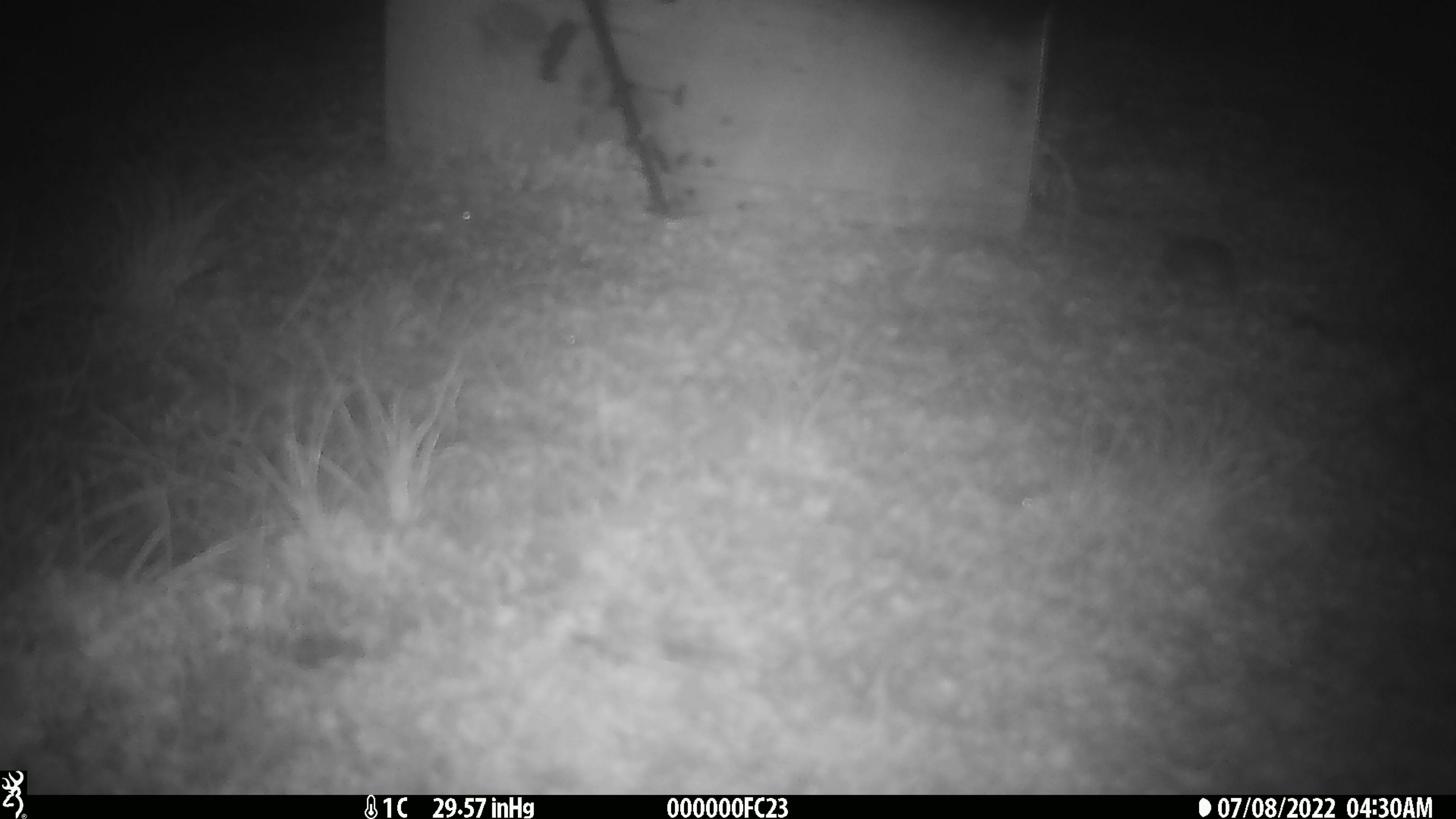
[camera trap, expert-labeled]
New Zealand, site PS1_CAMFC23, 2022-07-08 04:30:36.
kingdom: Animalia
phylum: Chordata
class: Mammalia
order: Rodentia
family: Muridae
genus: Mus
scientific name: Mus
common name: mouse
Mouse (Mus).